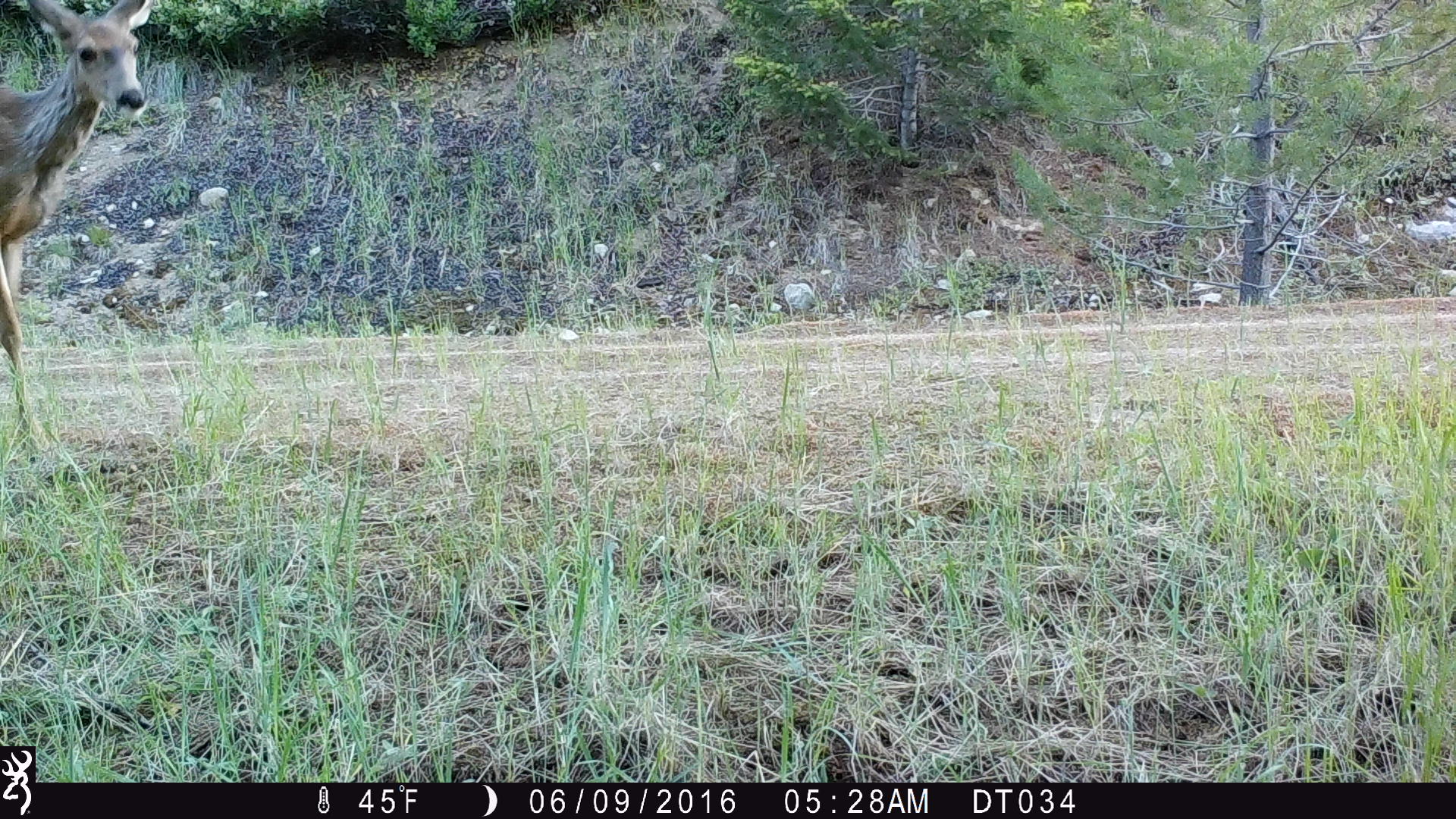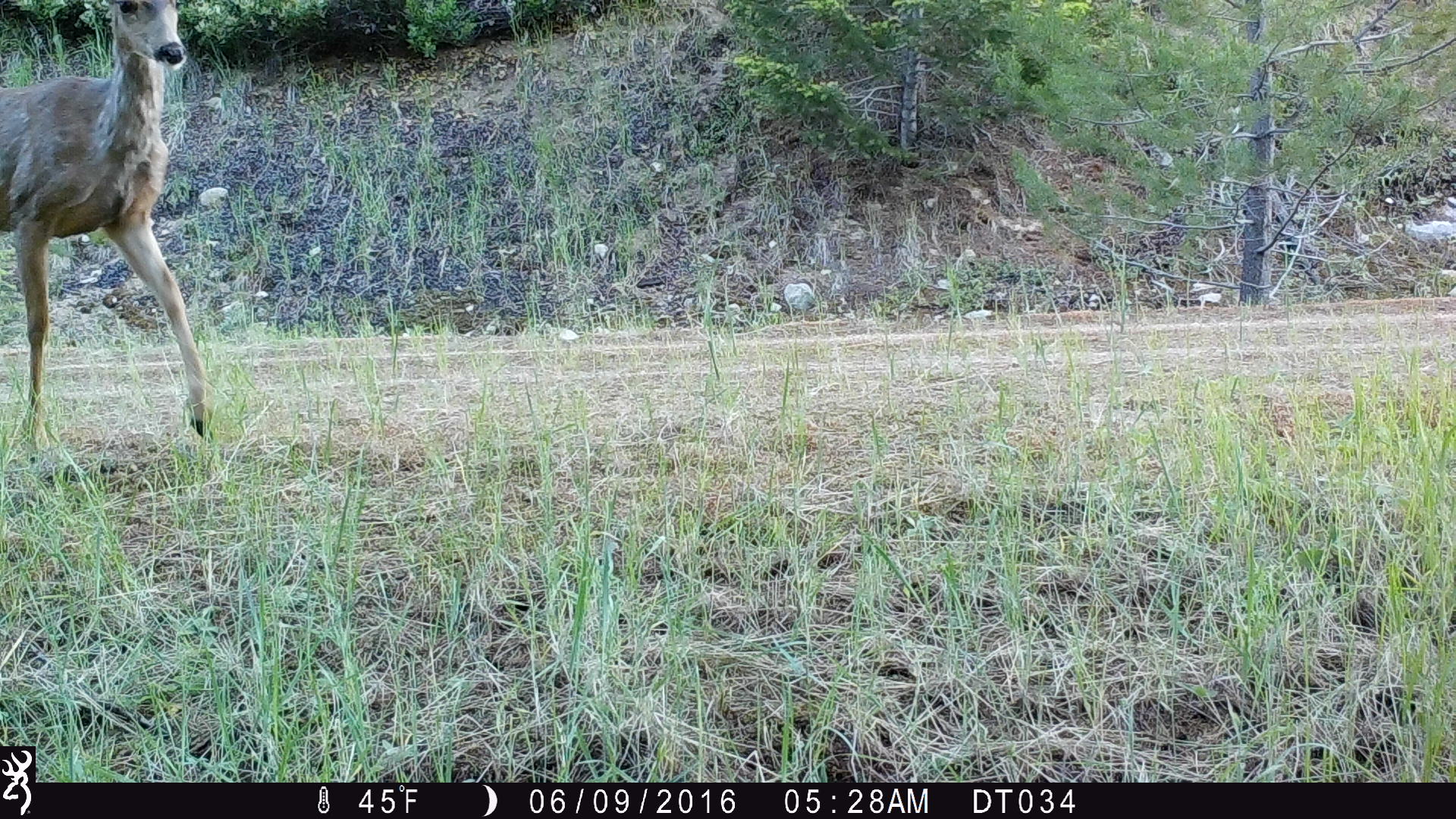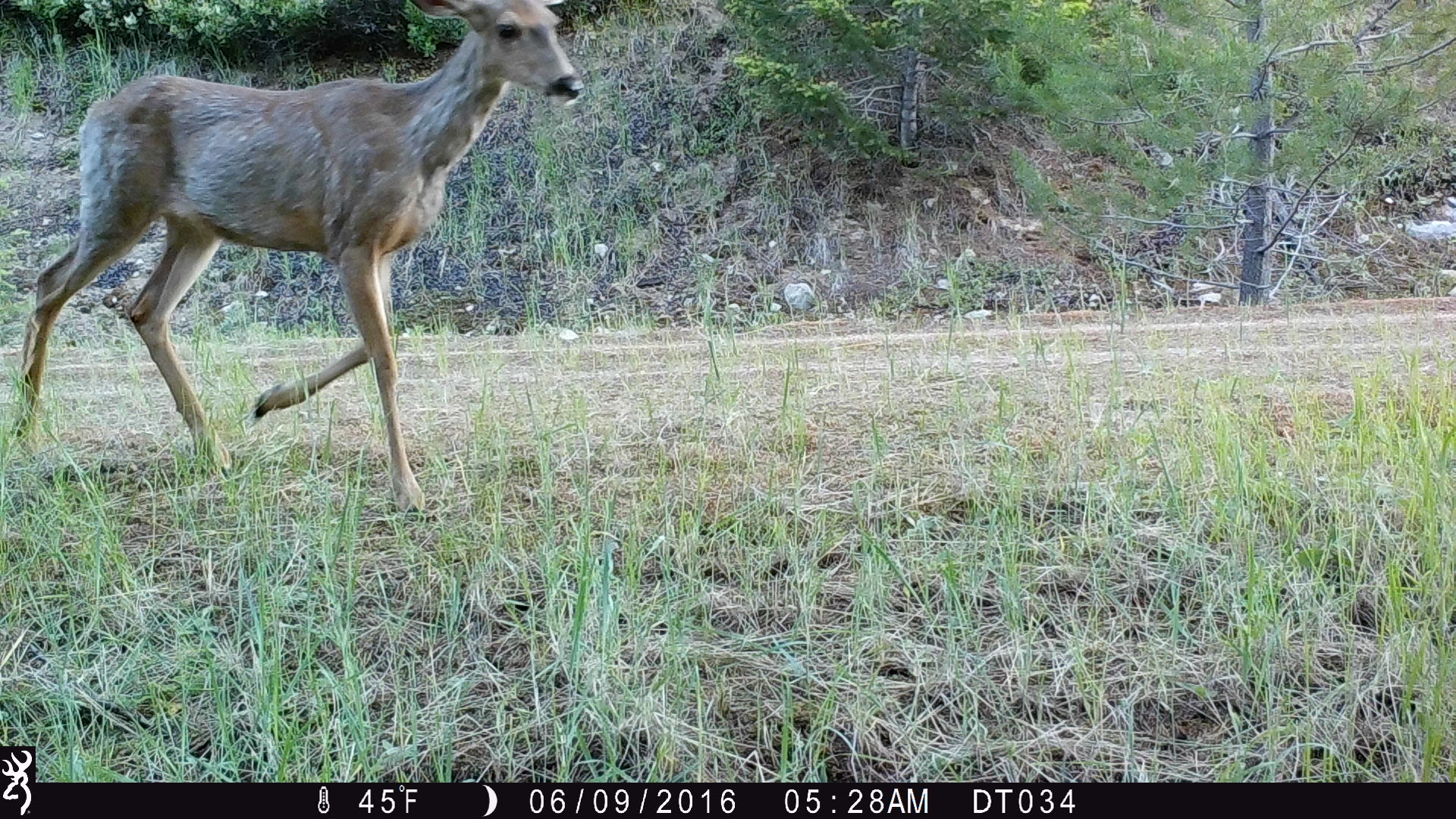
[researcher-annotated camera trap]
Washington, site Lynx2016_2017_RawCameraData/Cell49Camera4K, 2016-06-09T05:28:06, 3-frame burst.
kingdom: Animalia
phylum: Chordata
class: Mammalia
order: Artiodactyla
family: Cervidae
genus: Odocoileus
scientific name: Odocoileus hemionus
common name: mule deer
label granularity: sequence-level